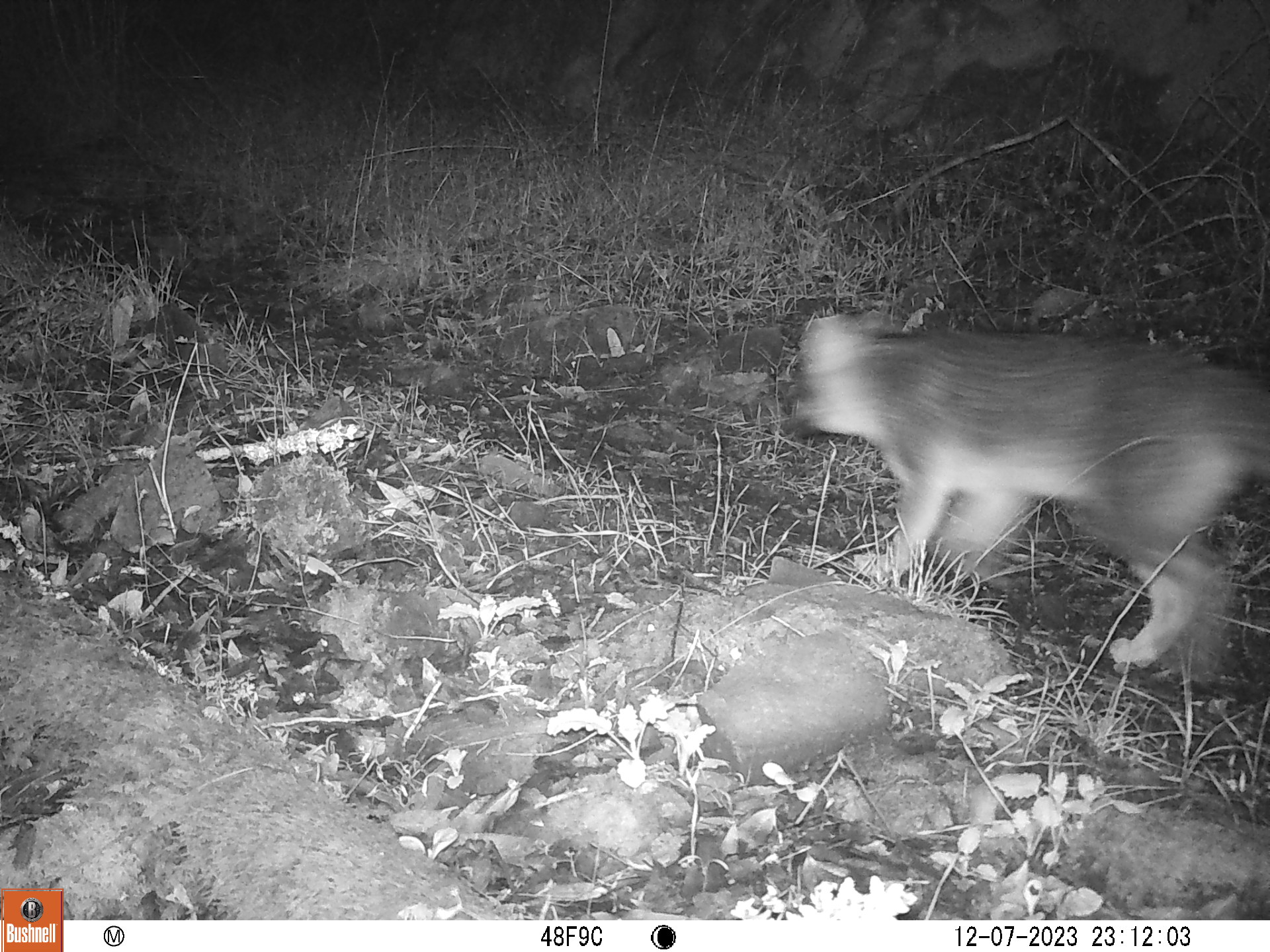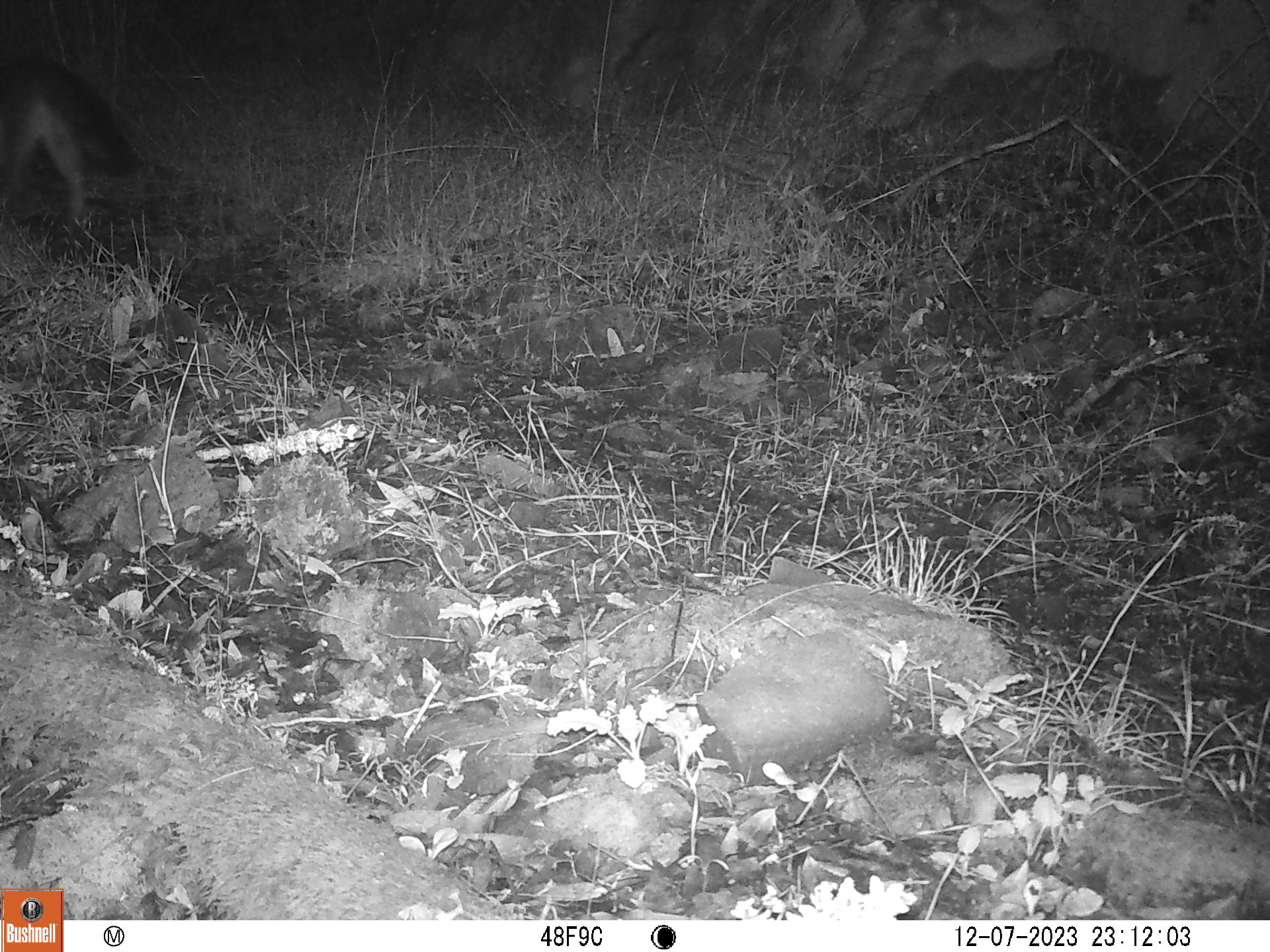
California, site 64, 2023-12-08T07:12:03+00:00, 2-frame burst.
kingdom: Animalia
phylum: Chordata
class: Mammalia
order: Carnivora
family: Canidae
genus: Urocyon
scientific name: Urocyon cinereoargenteus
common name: gray fox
Gray fox (Urocyon cinereoargenteus).